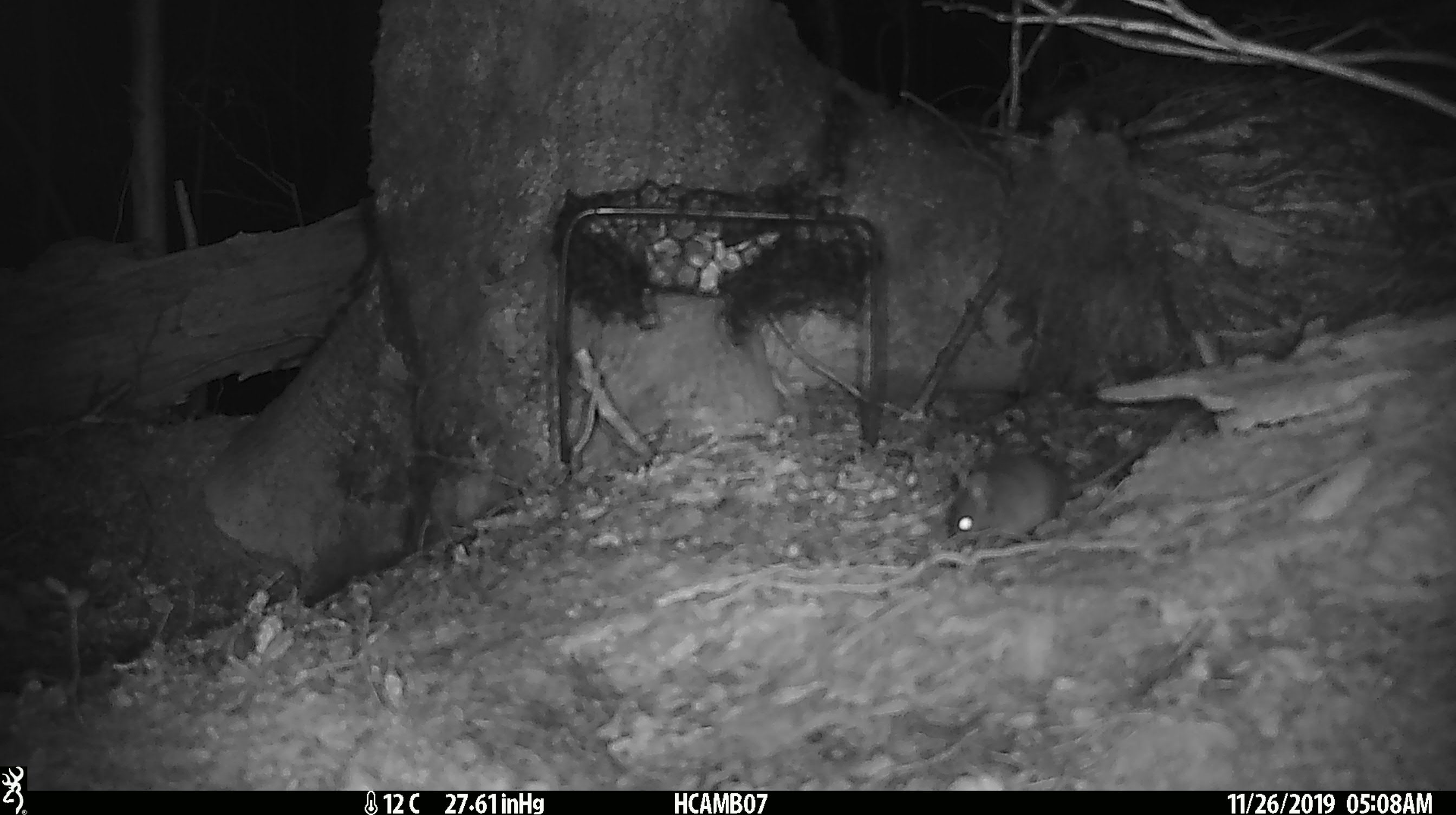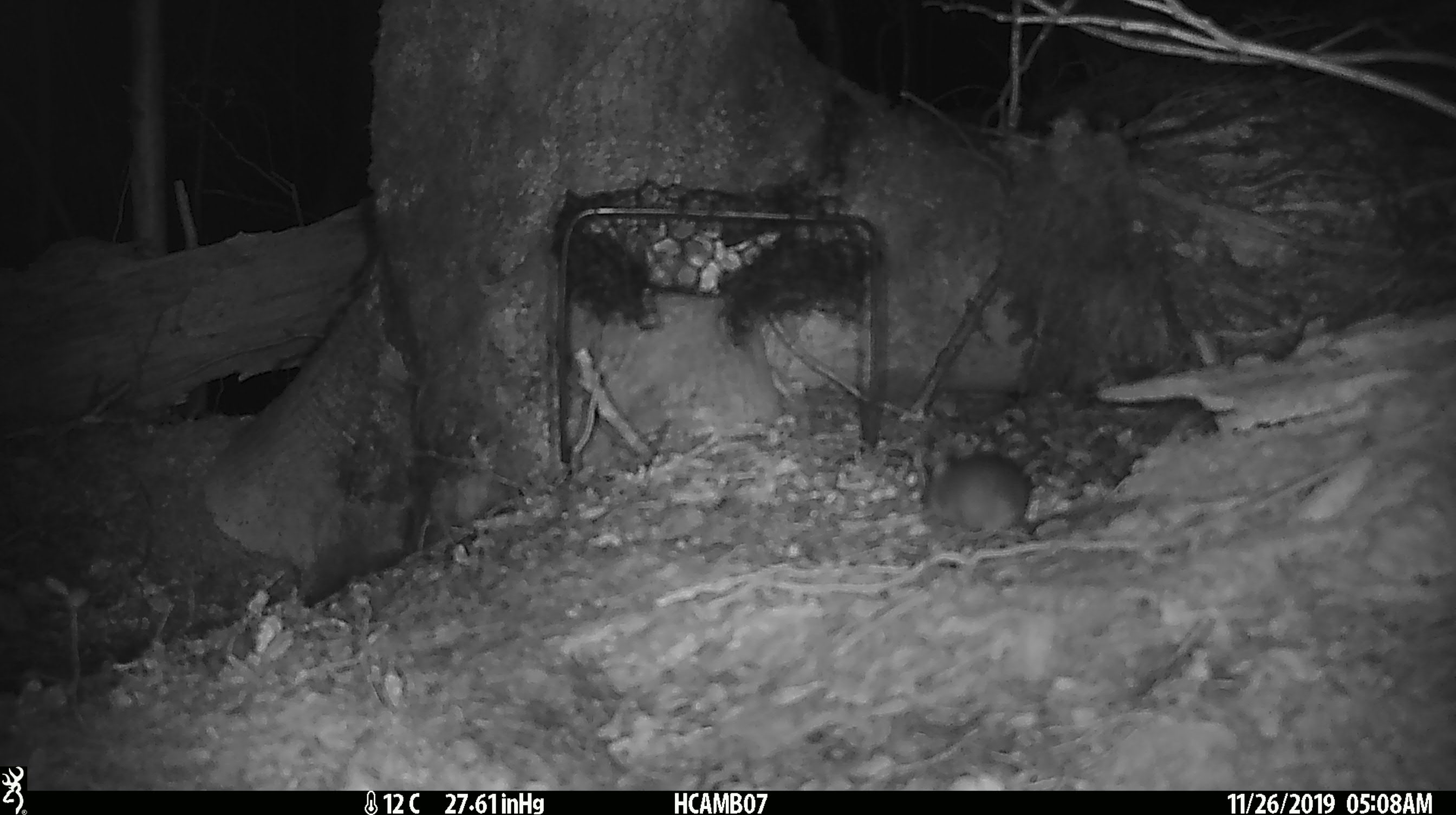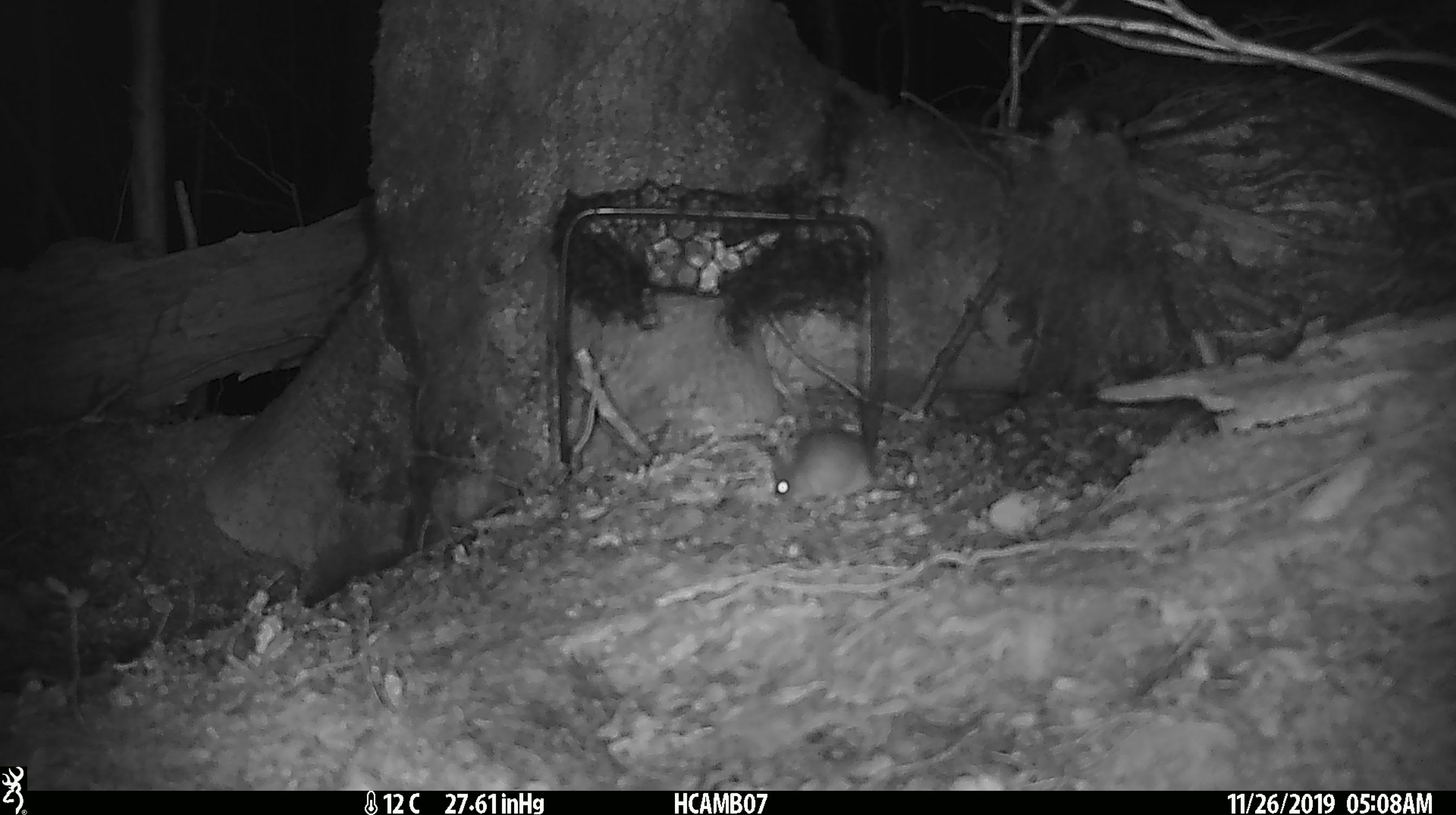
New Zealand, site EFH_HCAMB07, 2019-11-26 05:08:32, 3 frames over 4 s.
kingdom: Animalia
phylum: Chordata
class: Mammalia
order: Rodentia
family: Muridae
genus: Mus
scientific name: Mus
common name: mouse